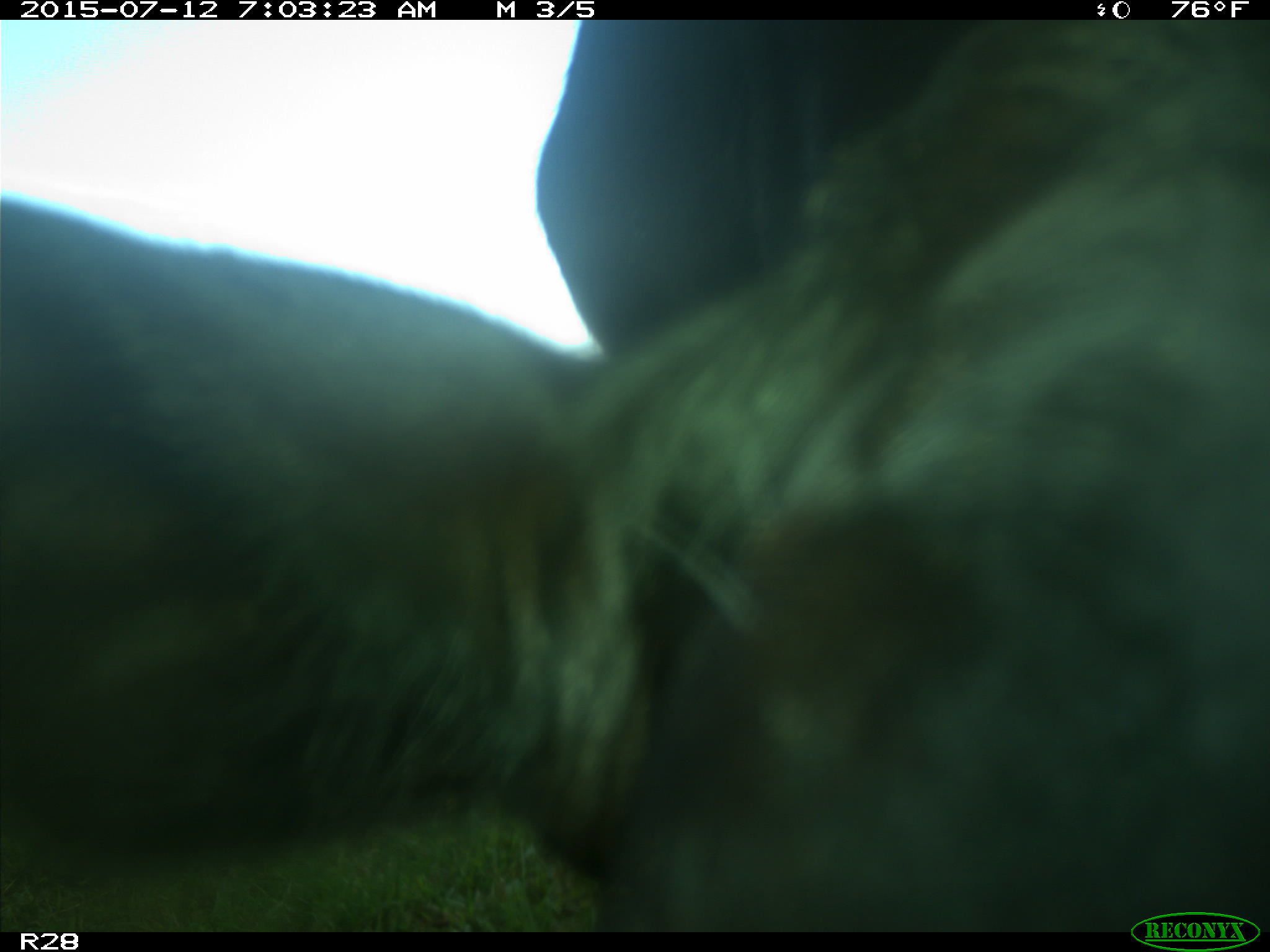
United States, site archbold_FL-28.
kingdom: Animalia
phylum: Chordata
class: Mammalia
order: Artiodactyla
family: Bovidae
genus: Bos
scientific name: Bos taurus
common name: domestic cow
Bos taurus (domestic cow).